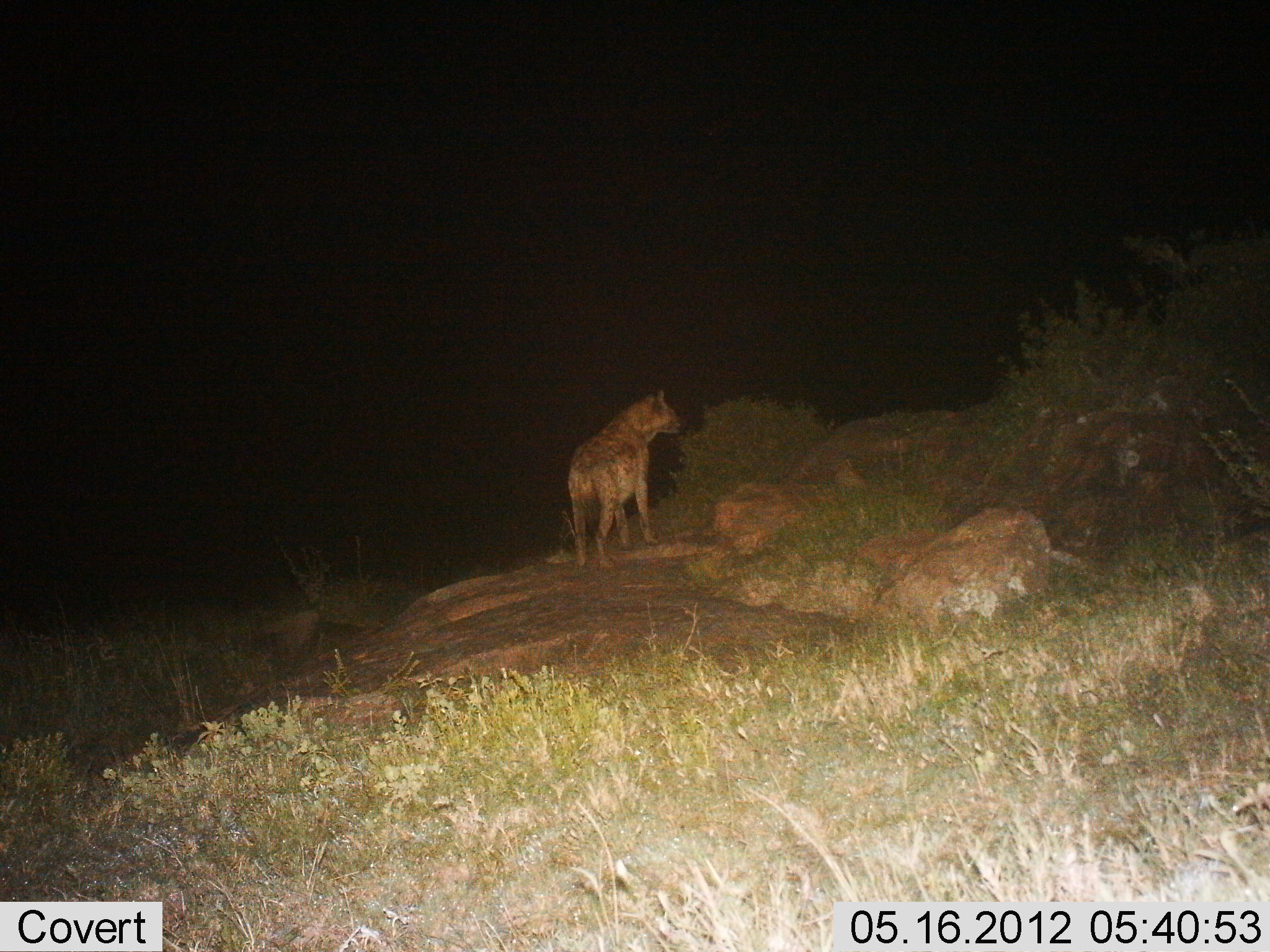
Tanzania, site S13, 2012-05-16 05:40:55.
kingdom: Animalia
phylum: Chordata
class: Mammalia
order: Carnivora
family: Hyaenidae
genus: Crocuta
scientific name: Crocuta crocuta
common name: spotted hyena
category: hyenaspotted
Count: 1.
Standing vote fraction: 100%.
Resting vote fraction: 0%.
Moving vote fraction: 0%.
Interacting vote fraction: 0%.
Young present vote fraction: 0%.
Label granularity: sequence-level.